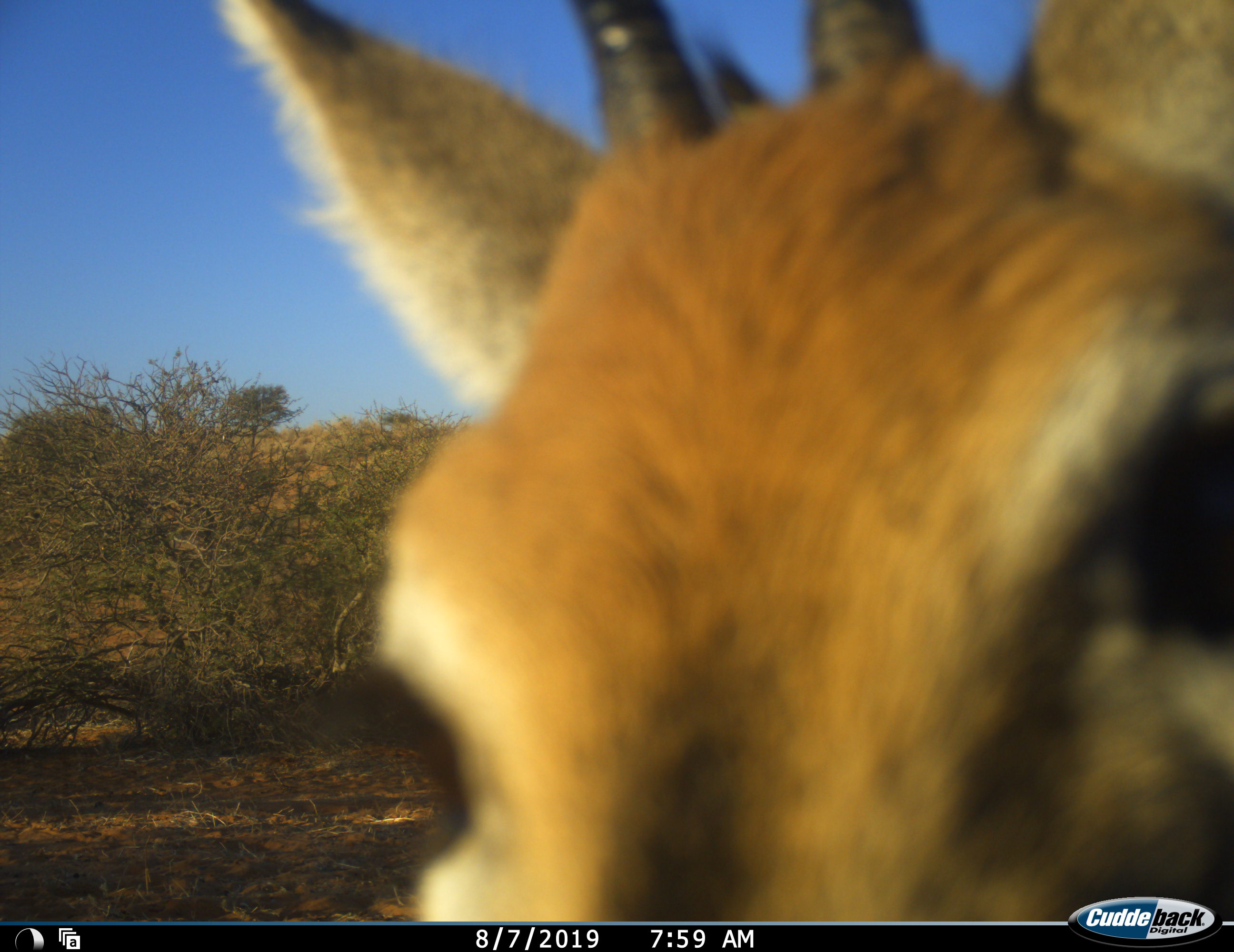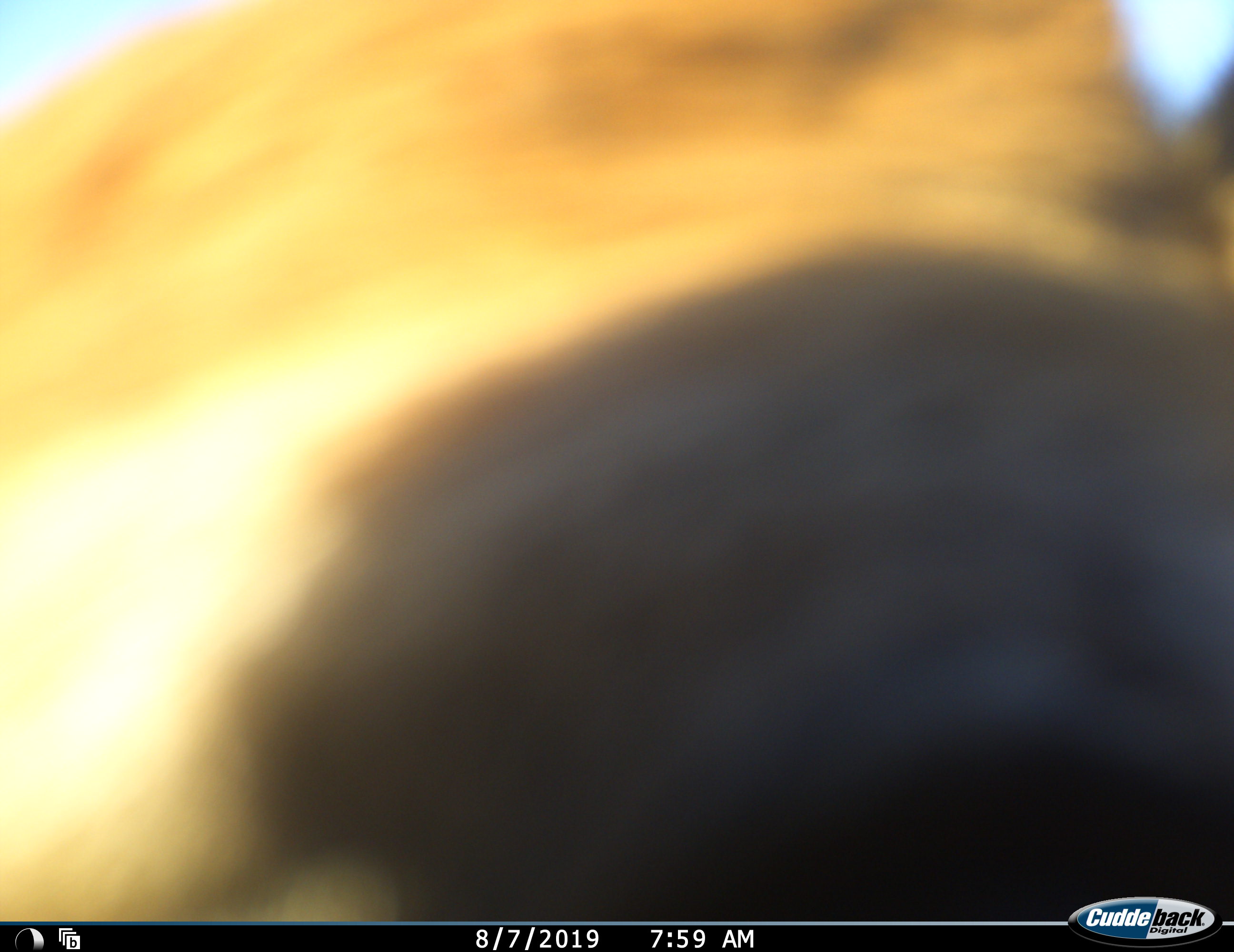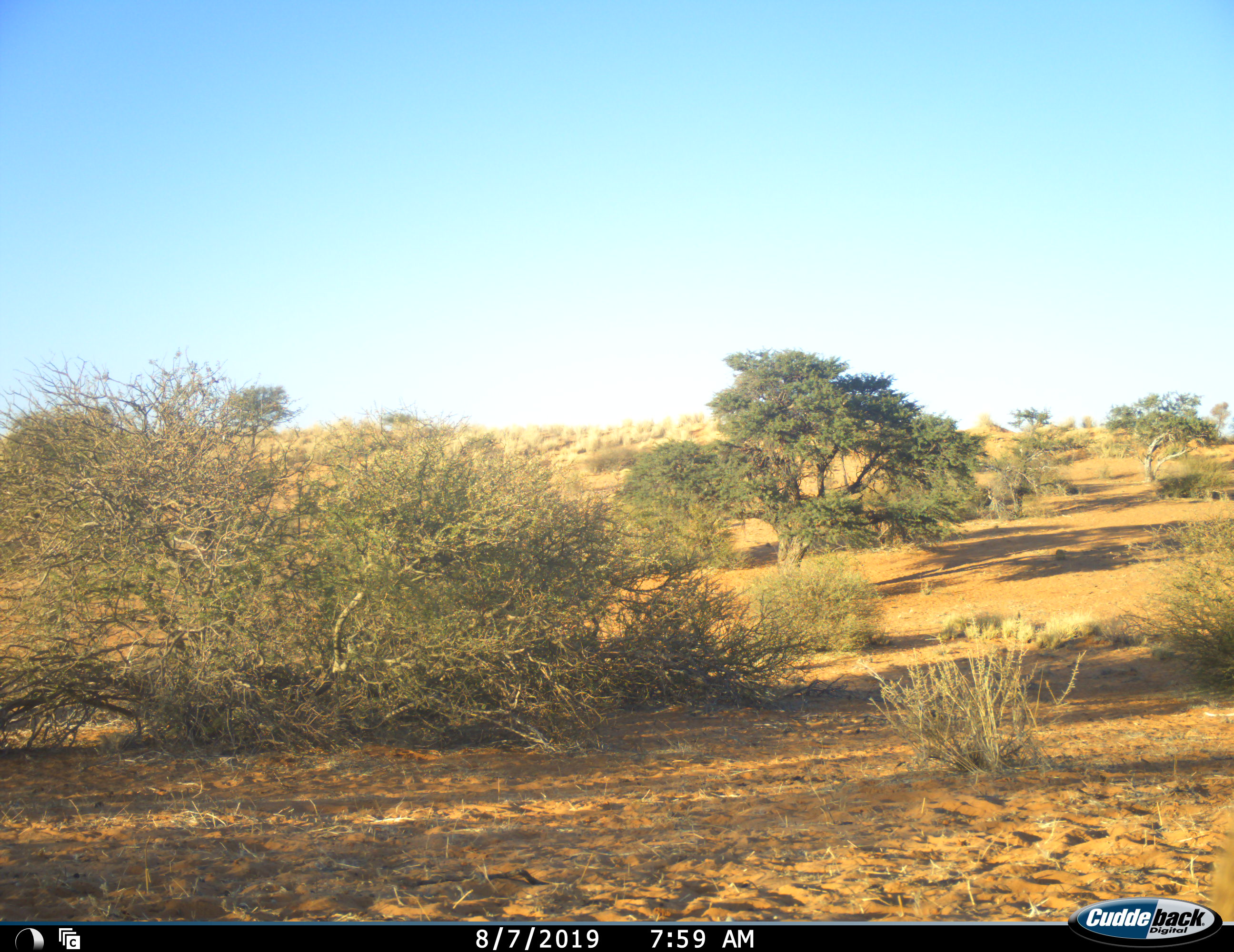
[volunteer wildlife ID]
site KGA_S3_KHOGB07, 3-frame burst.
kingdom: Animalia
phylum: Chordata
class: Mammalia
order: Artiodactyla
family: Bovidae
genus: Antidorcas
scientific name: Antidorcas marsupialis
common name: springbok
Springbok (Antidorcas marsupialis), count 1. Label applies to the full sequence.